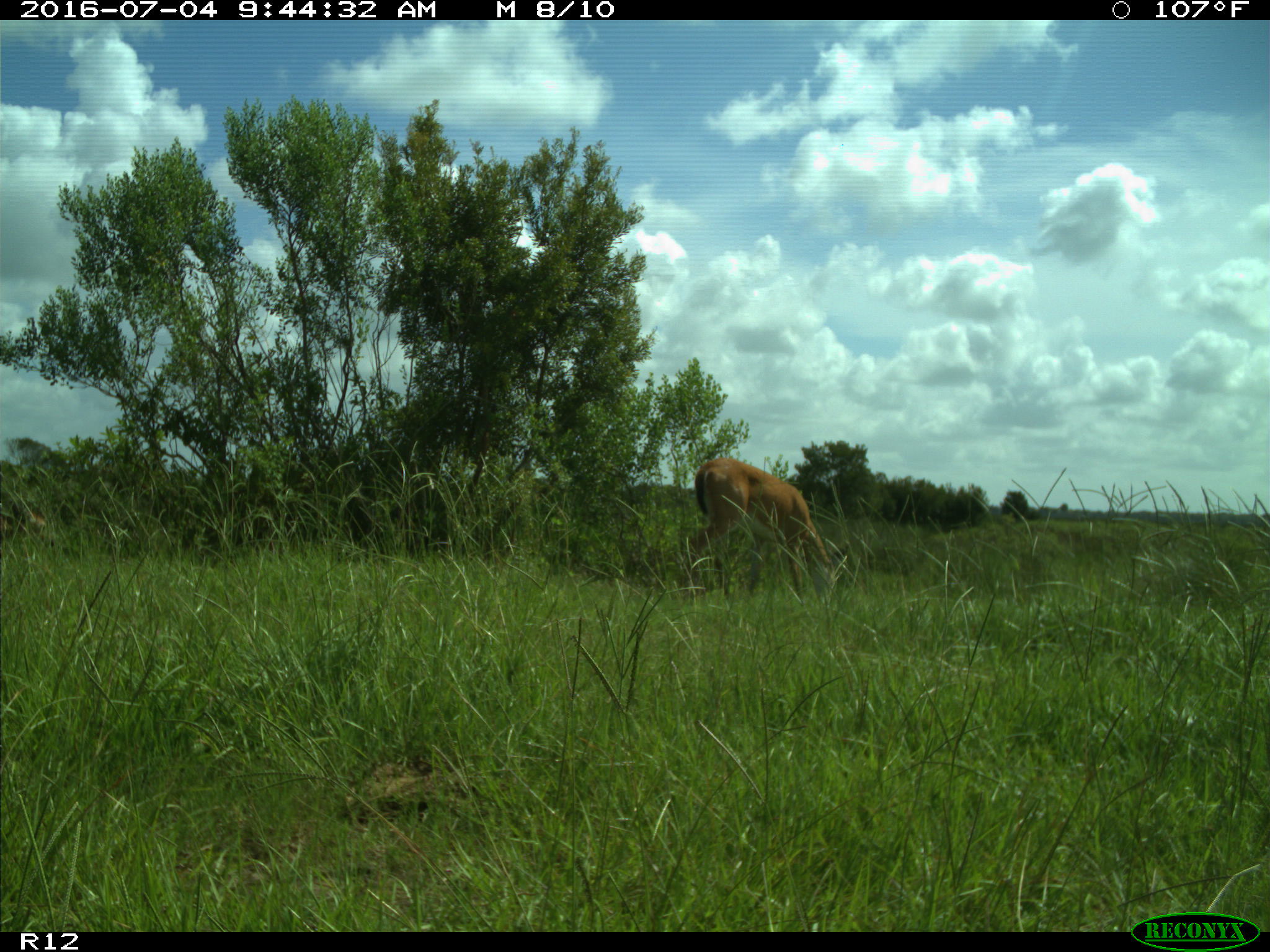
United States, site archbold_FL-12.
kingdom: Animalia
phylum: Chordata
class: Mammalia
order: Artiodactyla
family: Cervidae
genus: Odocoileus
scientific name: Odocoileus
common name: deer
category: unidentified deer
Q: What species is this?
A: Unidentified deer (deer) (Odocoileus).